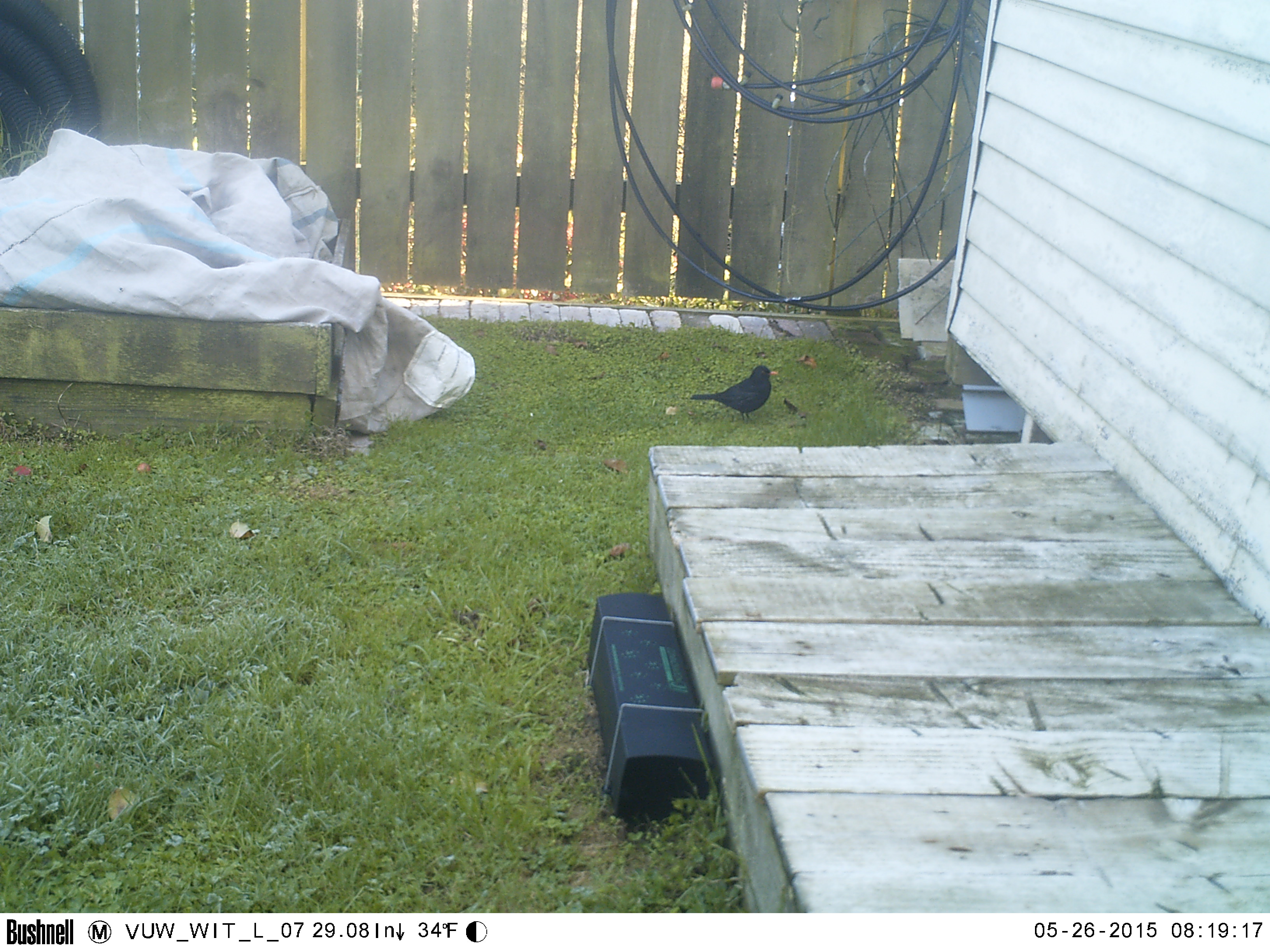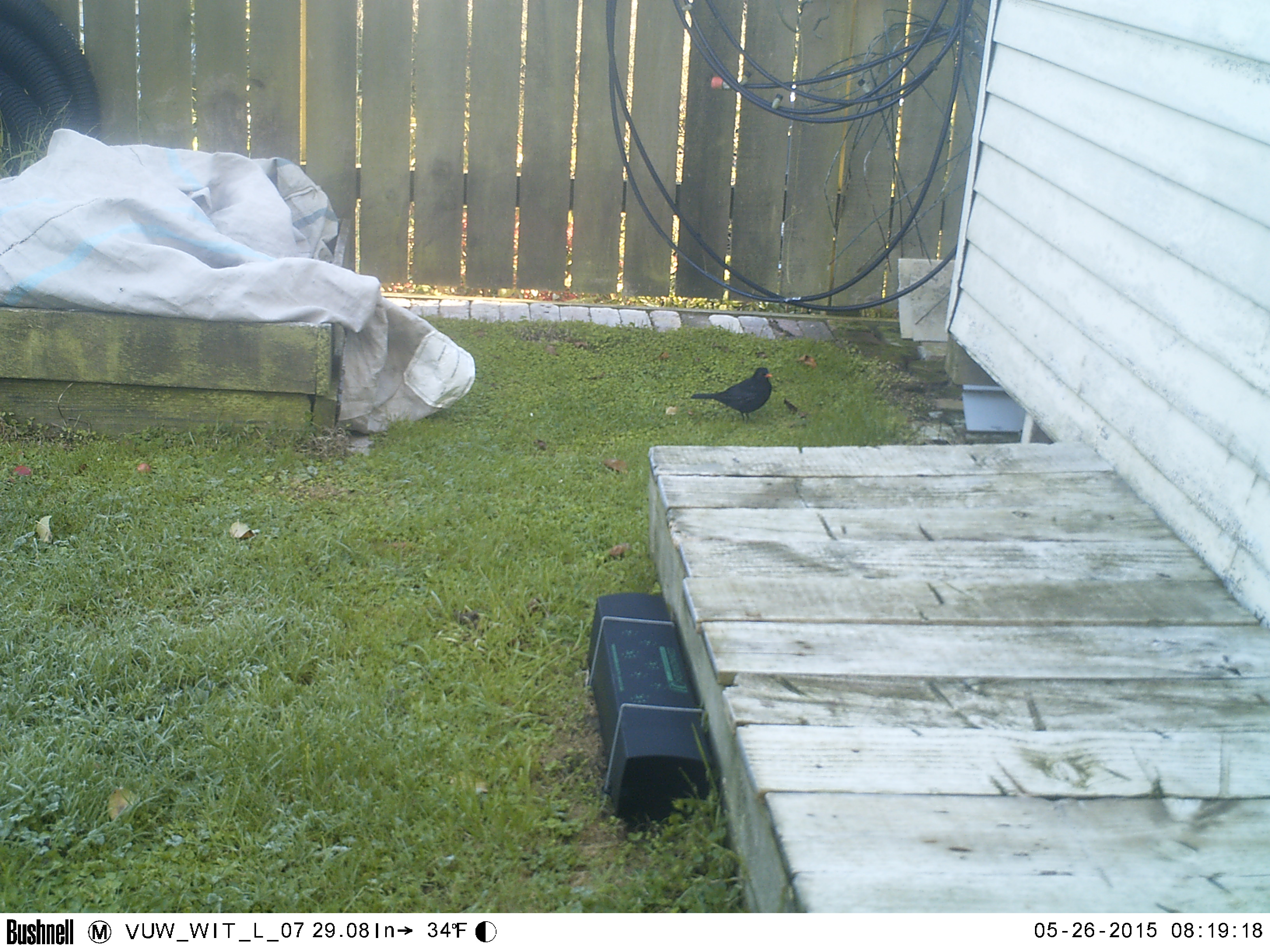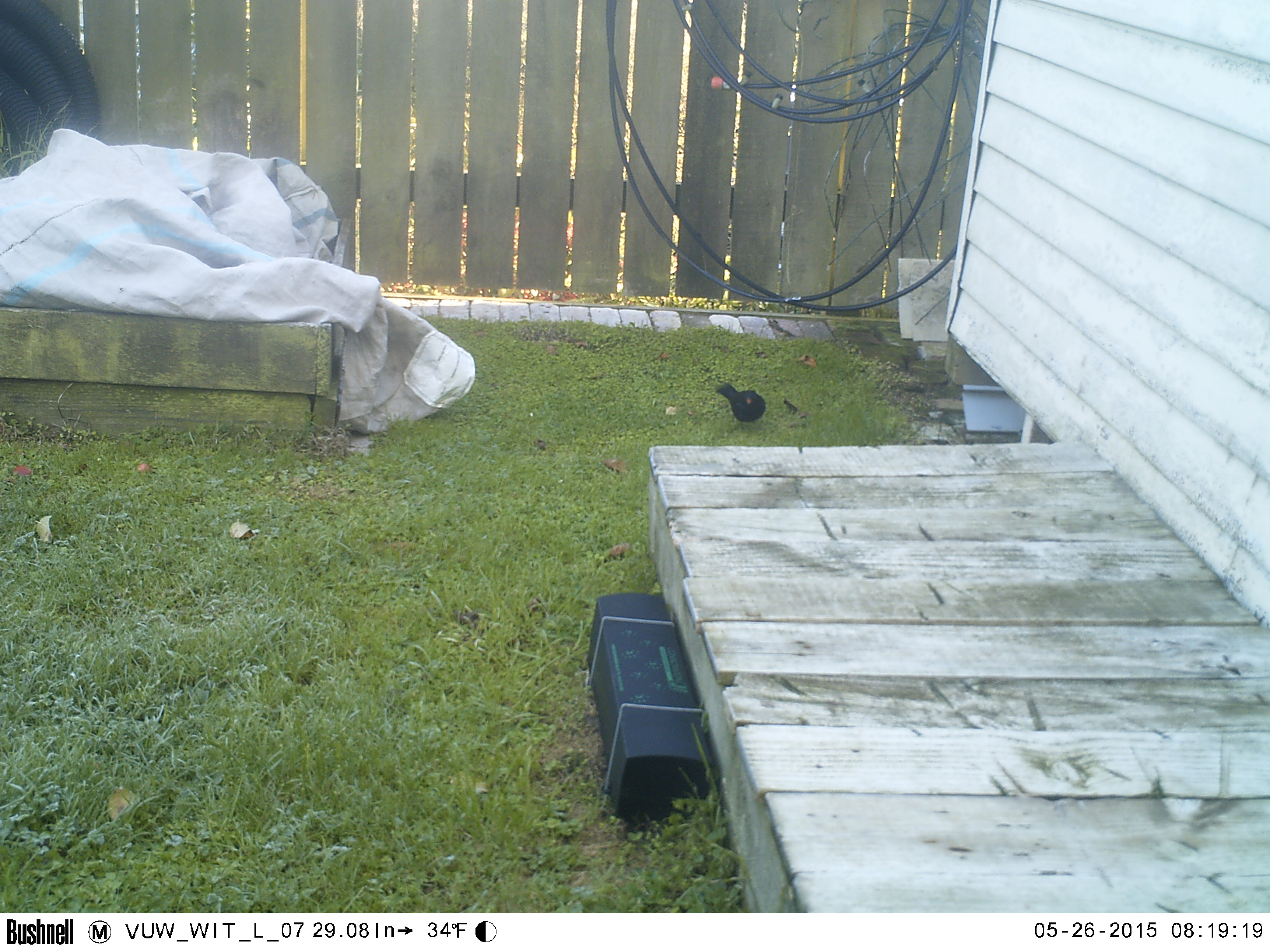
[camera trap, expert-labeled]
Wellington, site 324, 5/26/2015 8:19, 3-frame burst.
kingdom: Animalia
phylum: Chordata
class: Aves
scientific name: Aves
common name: bird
Bird (Aves).